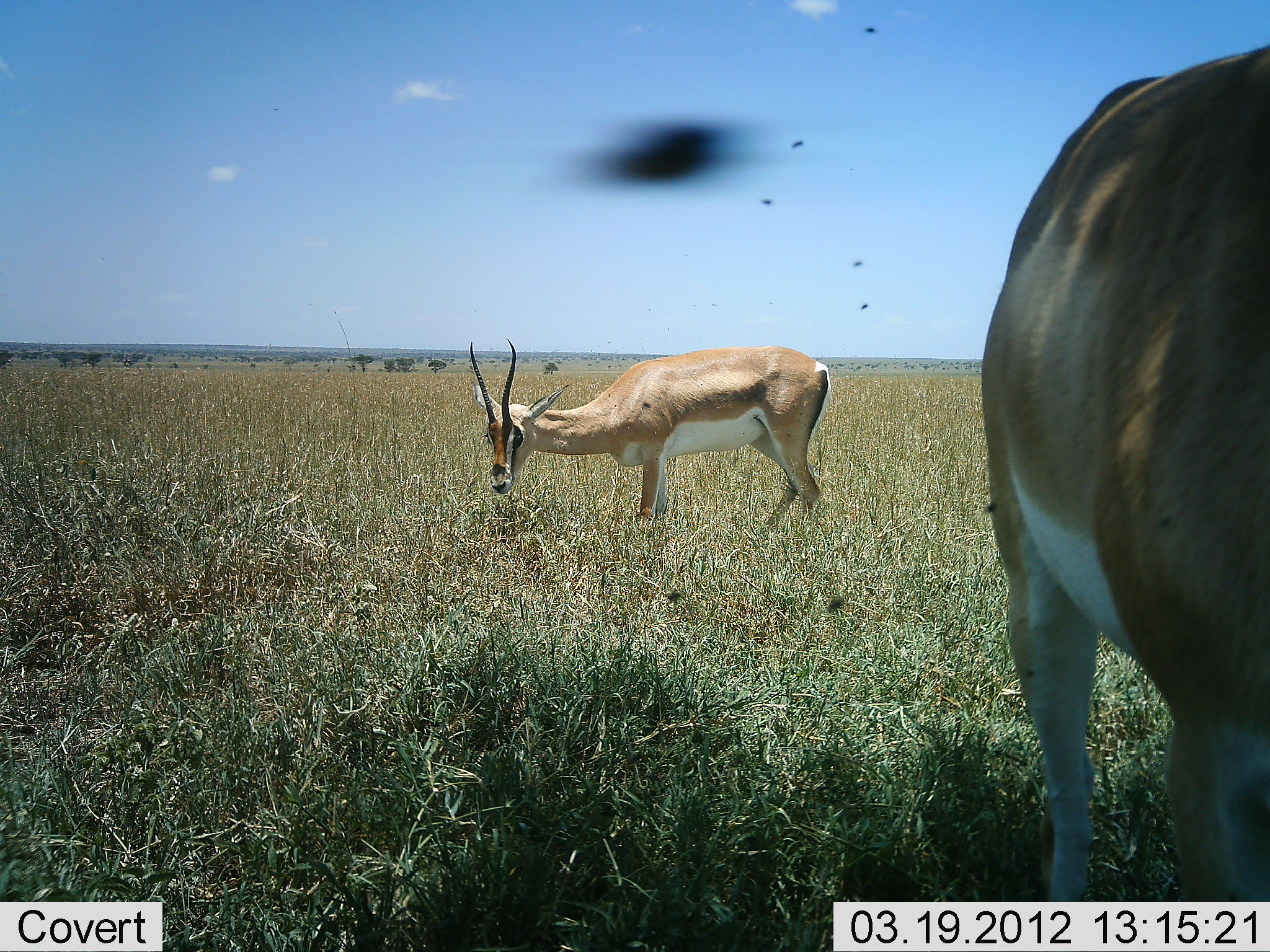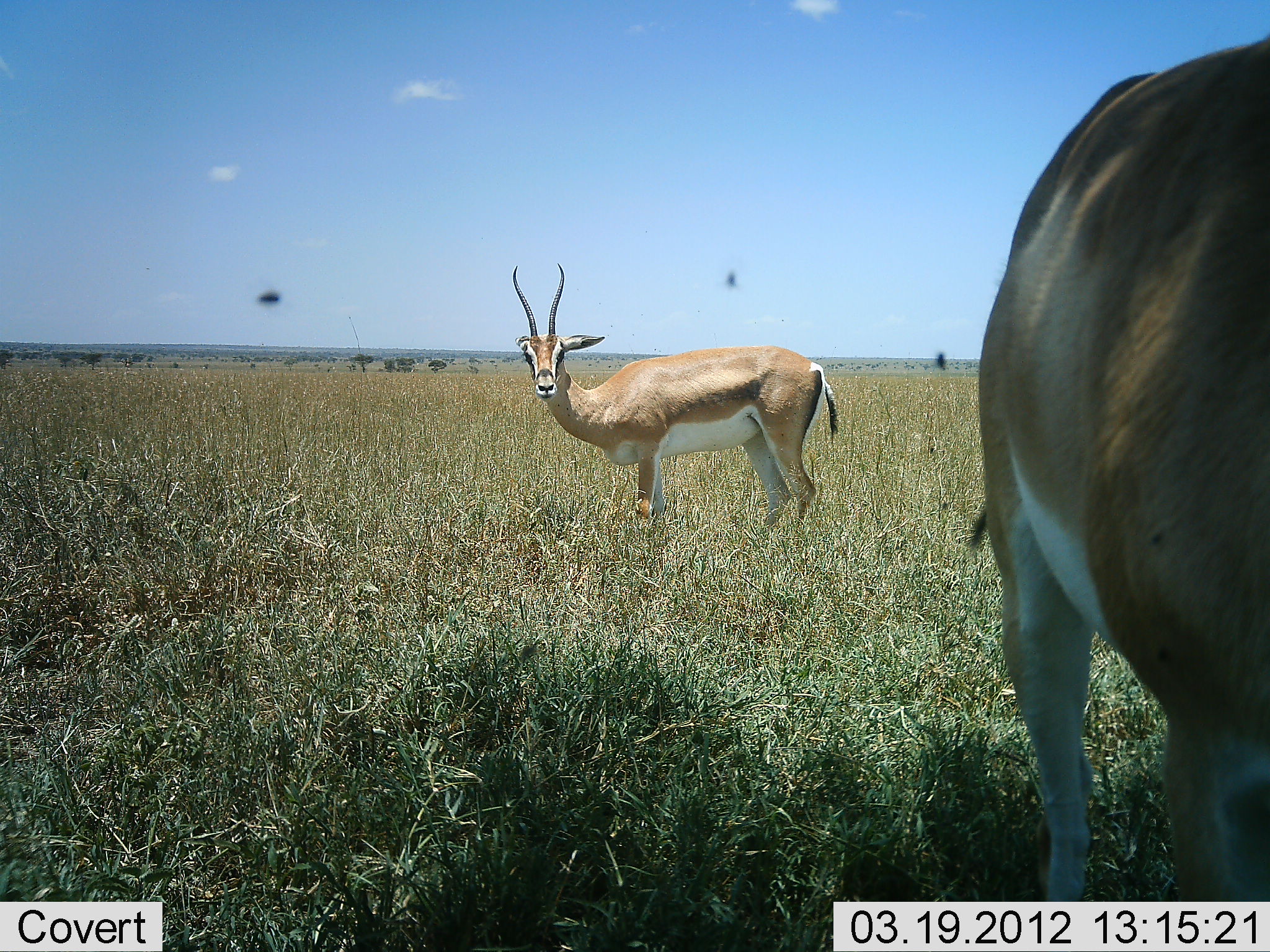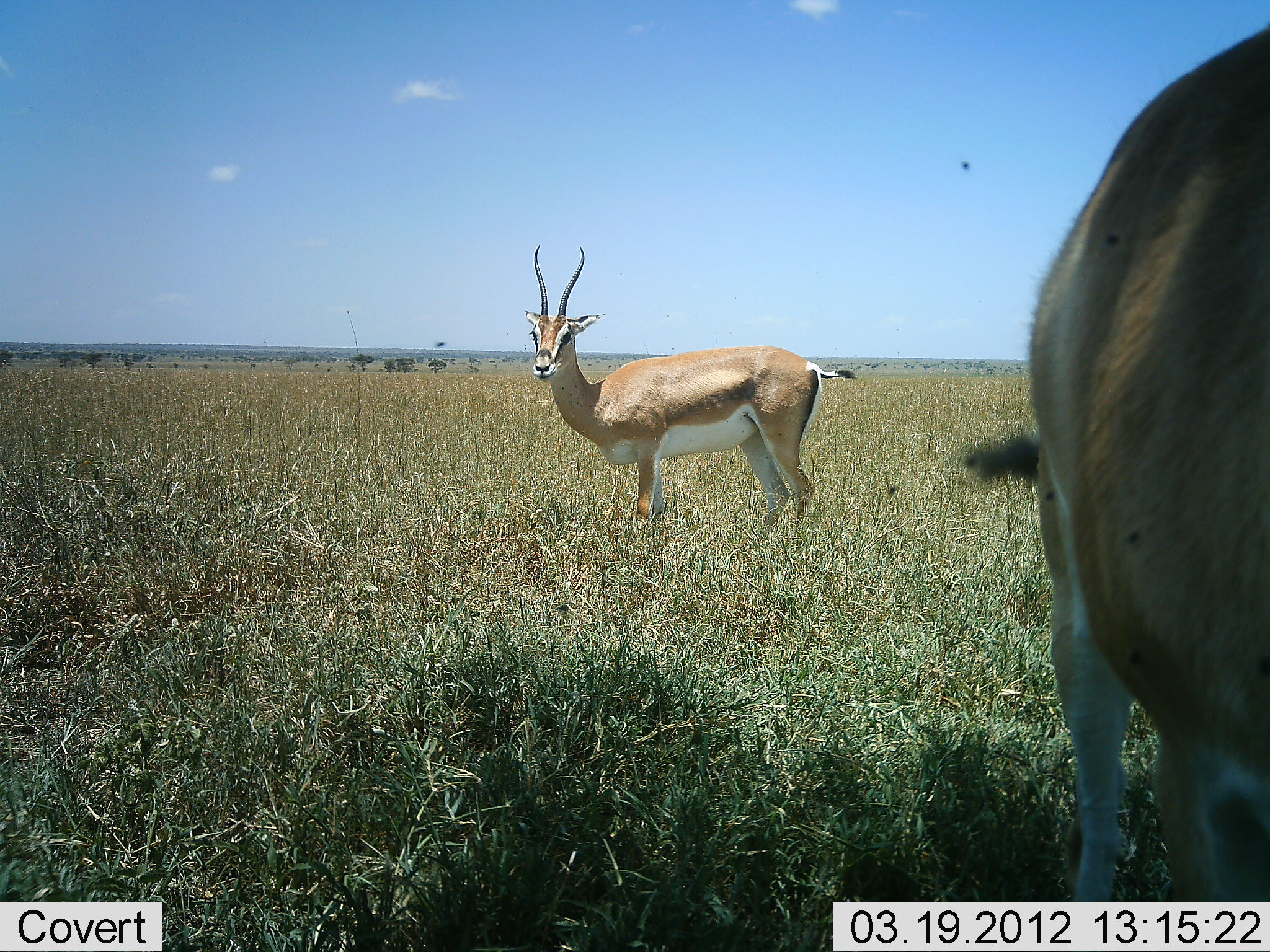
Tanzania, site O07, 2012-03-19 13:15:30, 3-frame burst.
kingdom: Animalia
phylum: Chordata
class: Mammalia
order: Artiodactyla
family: Bovidae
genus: Nanger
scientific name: Nanger granti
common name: grant's gazelle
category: gazellegrants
Gazellegrants (grant's gazelle) (Nanger granti), count 2. Behavior (volunteer vote fractions): standing 83%, resting 7%, moving 3%, interacting 0%. Young present (vote fraction): 0%. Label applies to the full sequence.